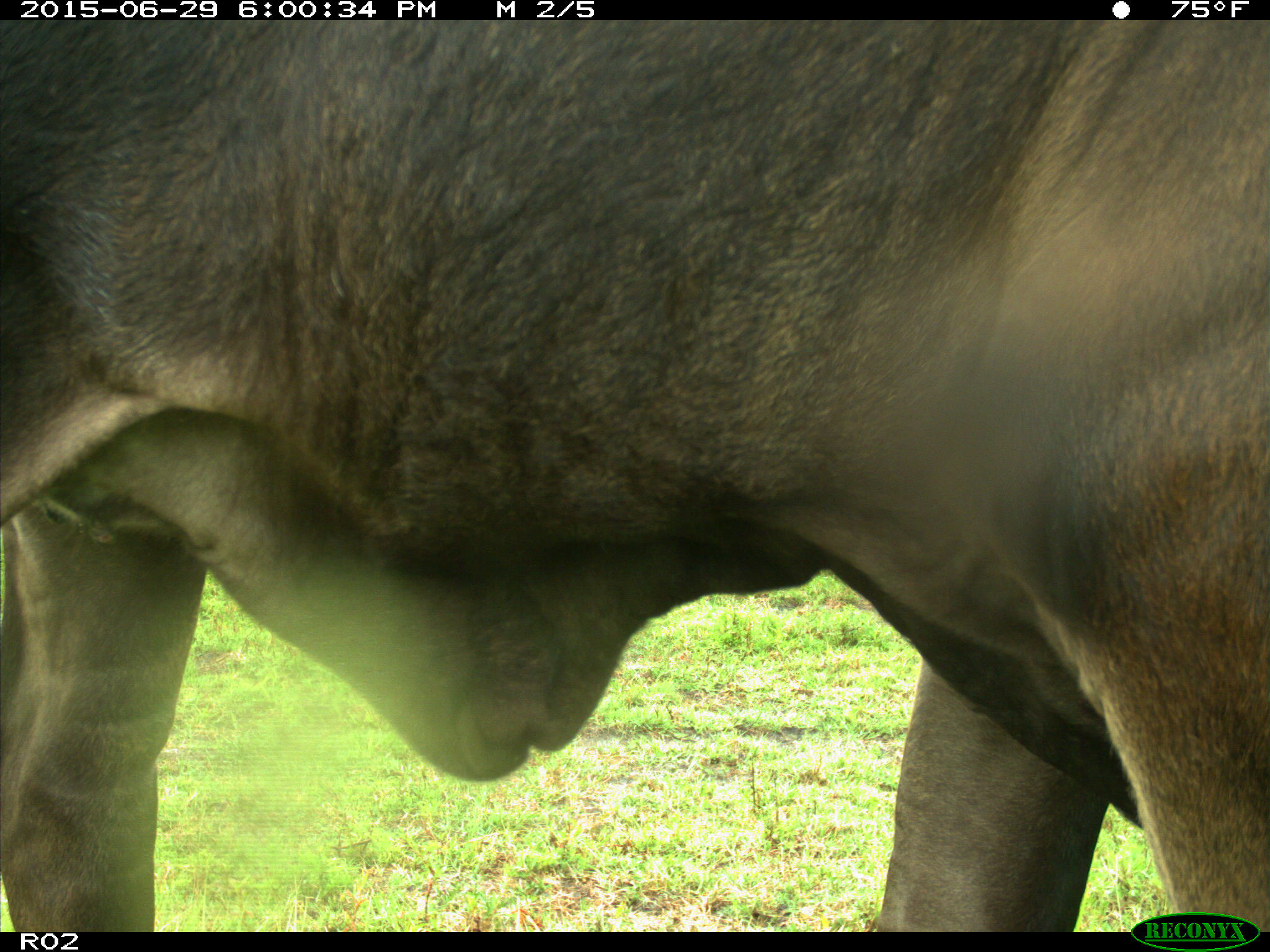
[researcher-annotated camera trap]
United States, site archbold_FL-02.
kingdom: Animalia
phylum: Chordata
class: Mammalia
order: Artiodactyla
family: Bovidae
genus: Bos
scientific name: Bos taurus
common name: domestic cow